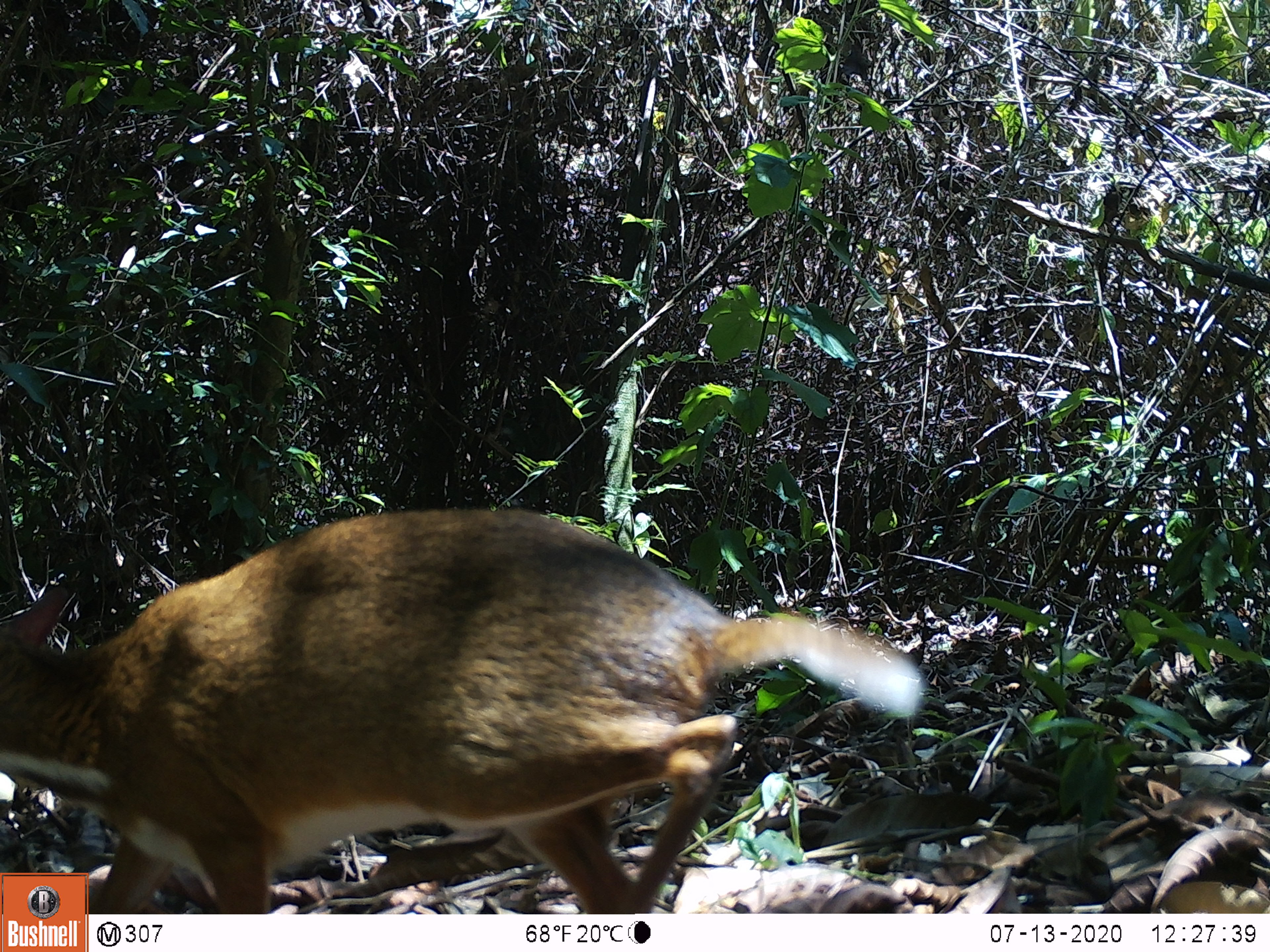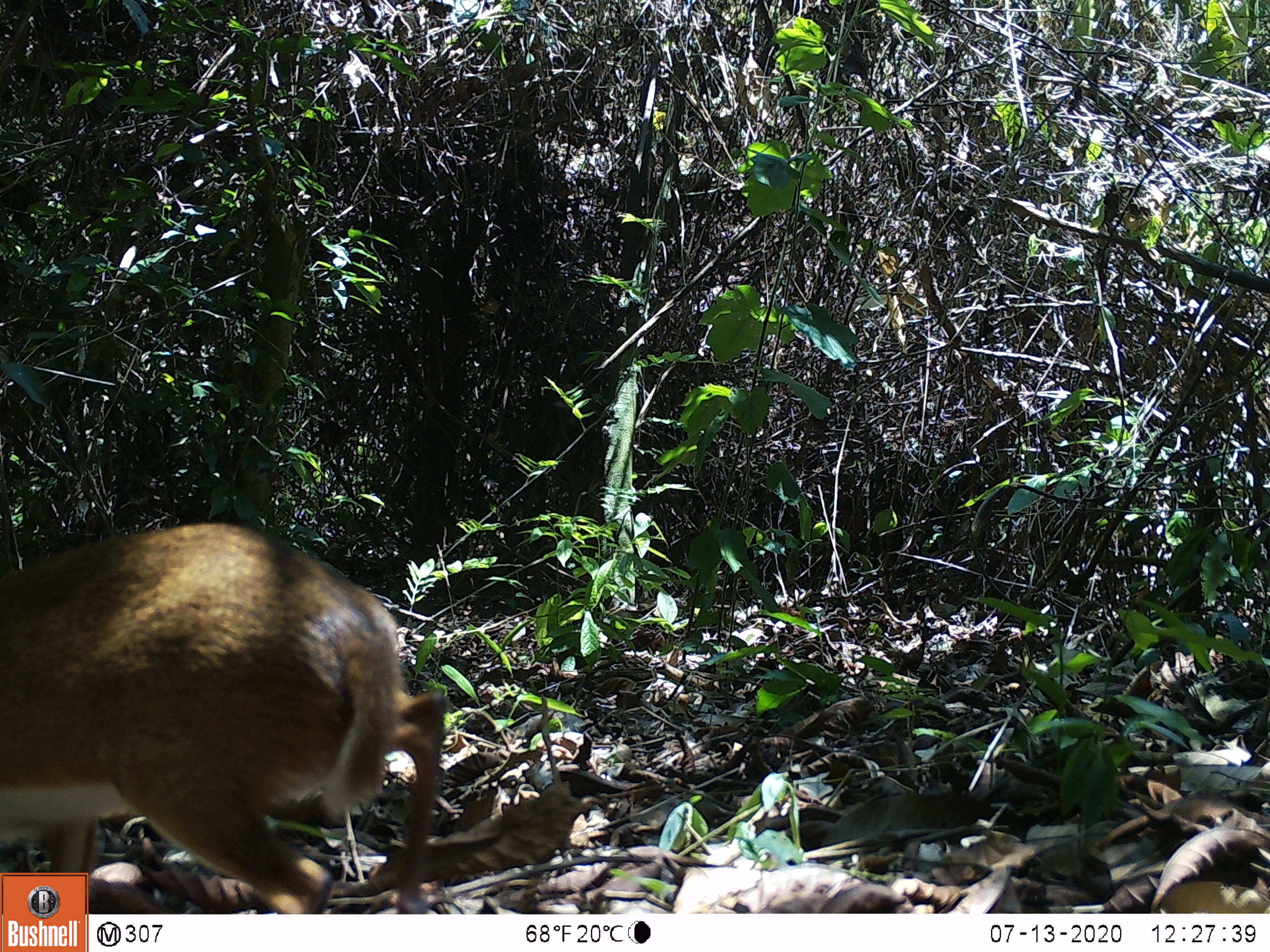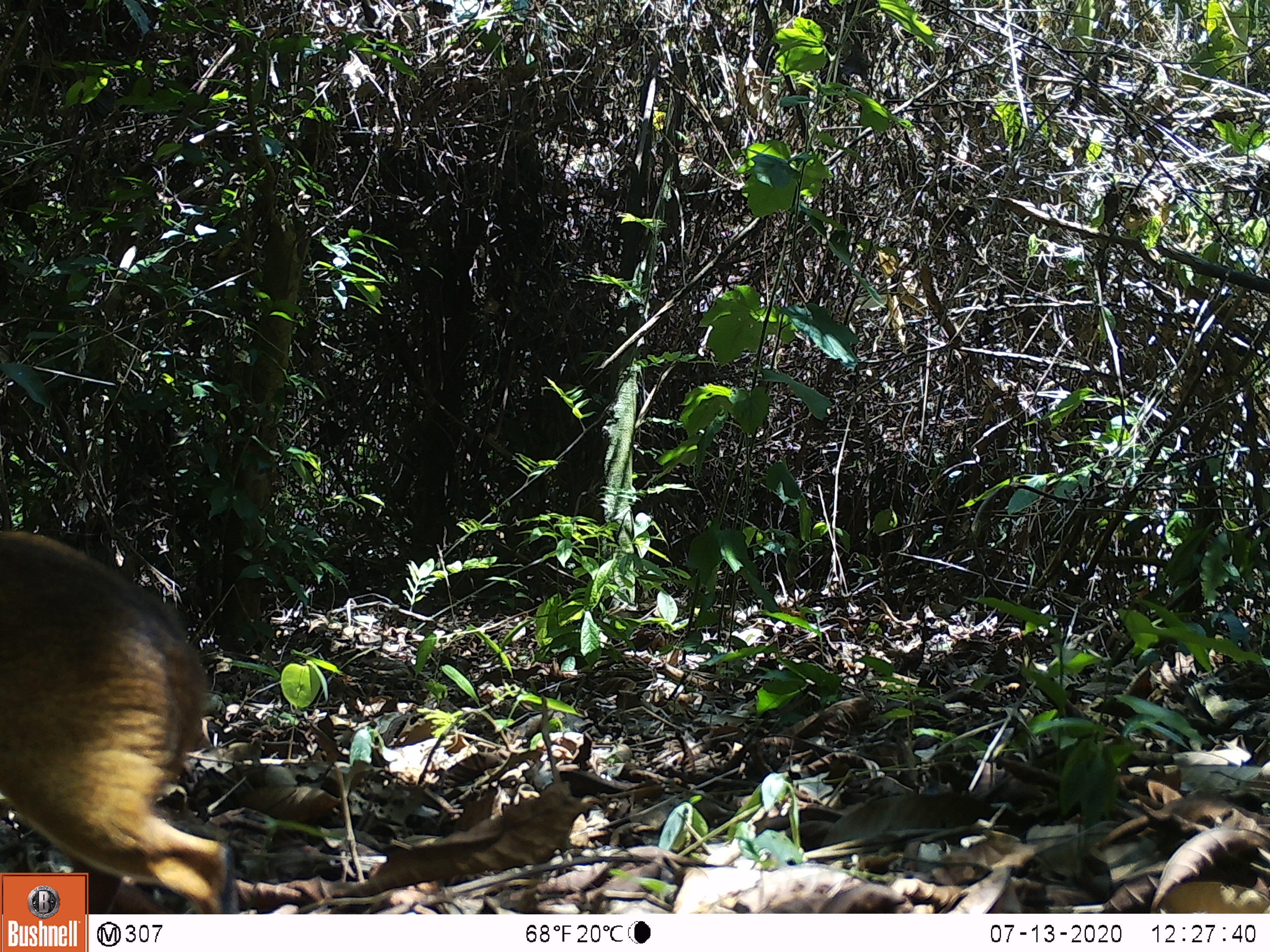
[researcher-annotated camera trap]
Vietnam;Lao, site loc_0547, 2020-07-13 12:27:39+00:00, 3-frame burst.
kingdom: Animalia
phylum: Chordata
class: Mammalia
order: Artiodactyla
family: Tragulidae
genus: Moschiola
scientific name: Moschiola meminna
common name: chevrotain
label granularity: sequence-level